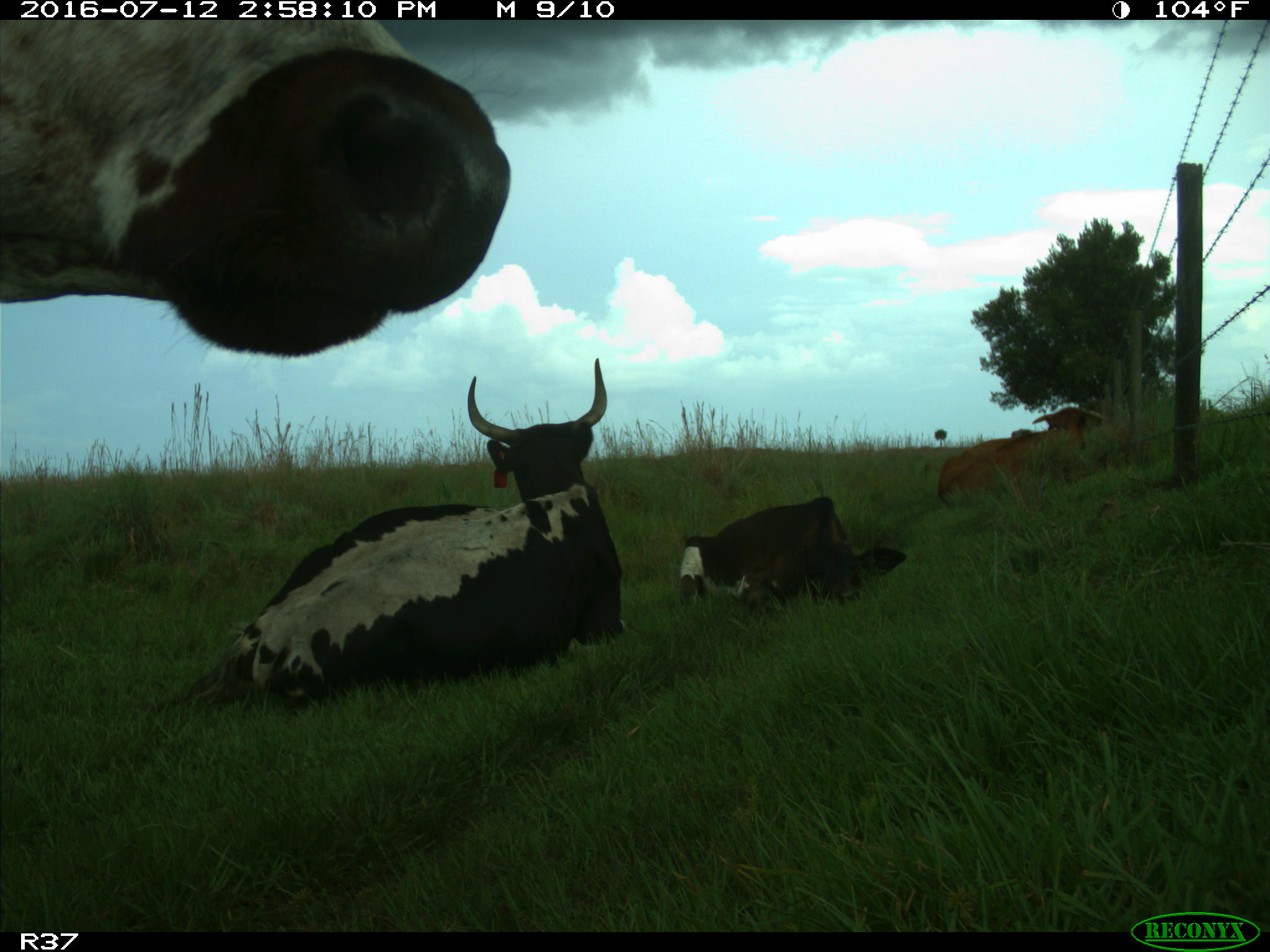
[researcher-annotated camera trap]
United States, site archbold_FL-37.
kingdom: Animalia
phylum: Chordata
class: Mammalia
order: Artiodactyla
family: Bovidae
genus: Bos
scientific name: Bos taurus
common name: domestic cow